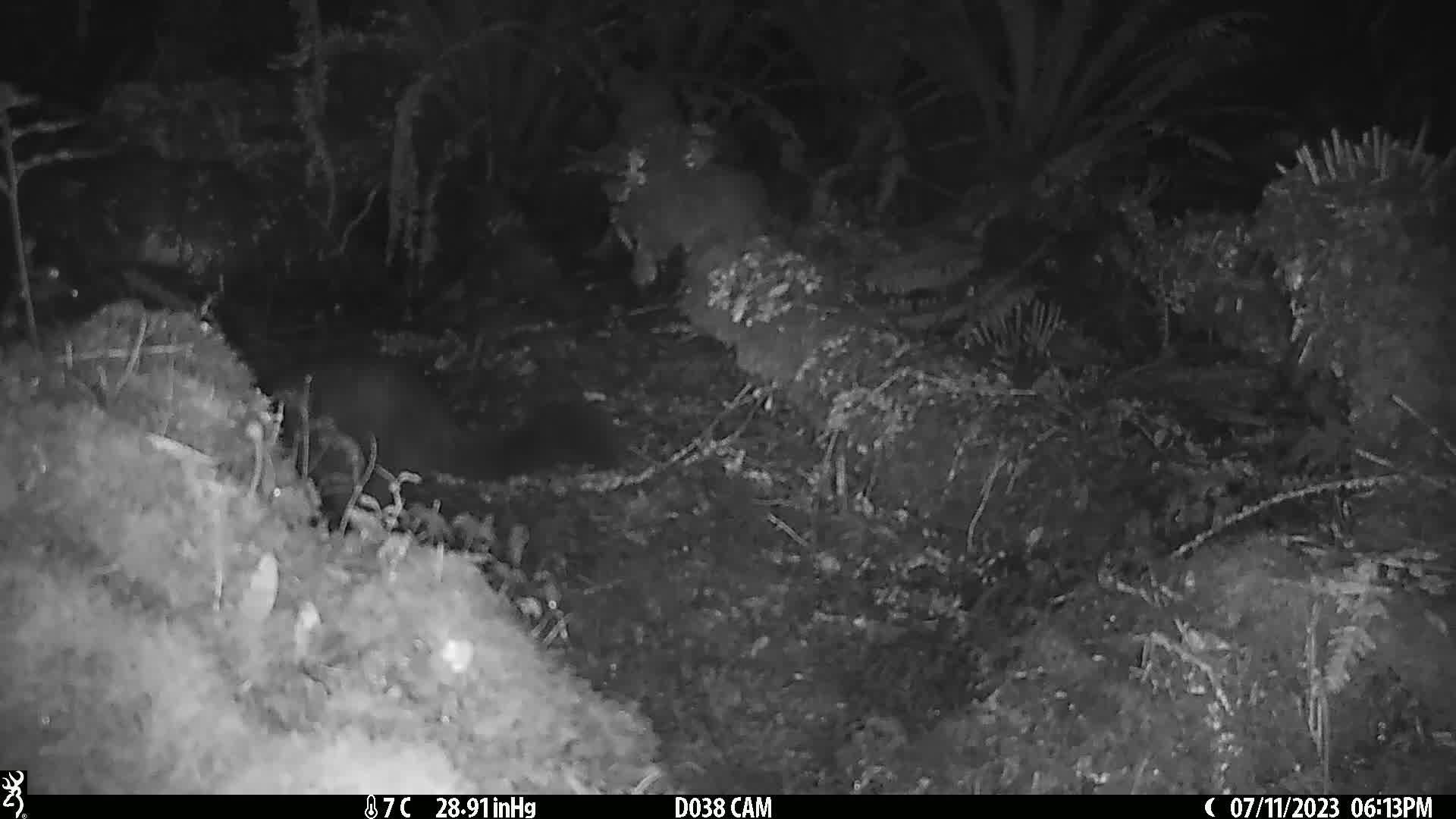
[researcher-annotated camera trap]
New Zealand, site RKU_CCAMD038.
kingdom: Animalia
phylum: Chordata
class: Mammalia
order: Diprotodontia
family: Phalangeridae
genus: Trichosurus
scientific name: Trichosurus vulpecula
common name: common brushtail possum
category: possum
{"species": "possum (common brushtail possum) (Trichosurus vulpecula)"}